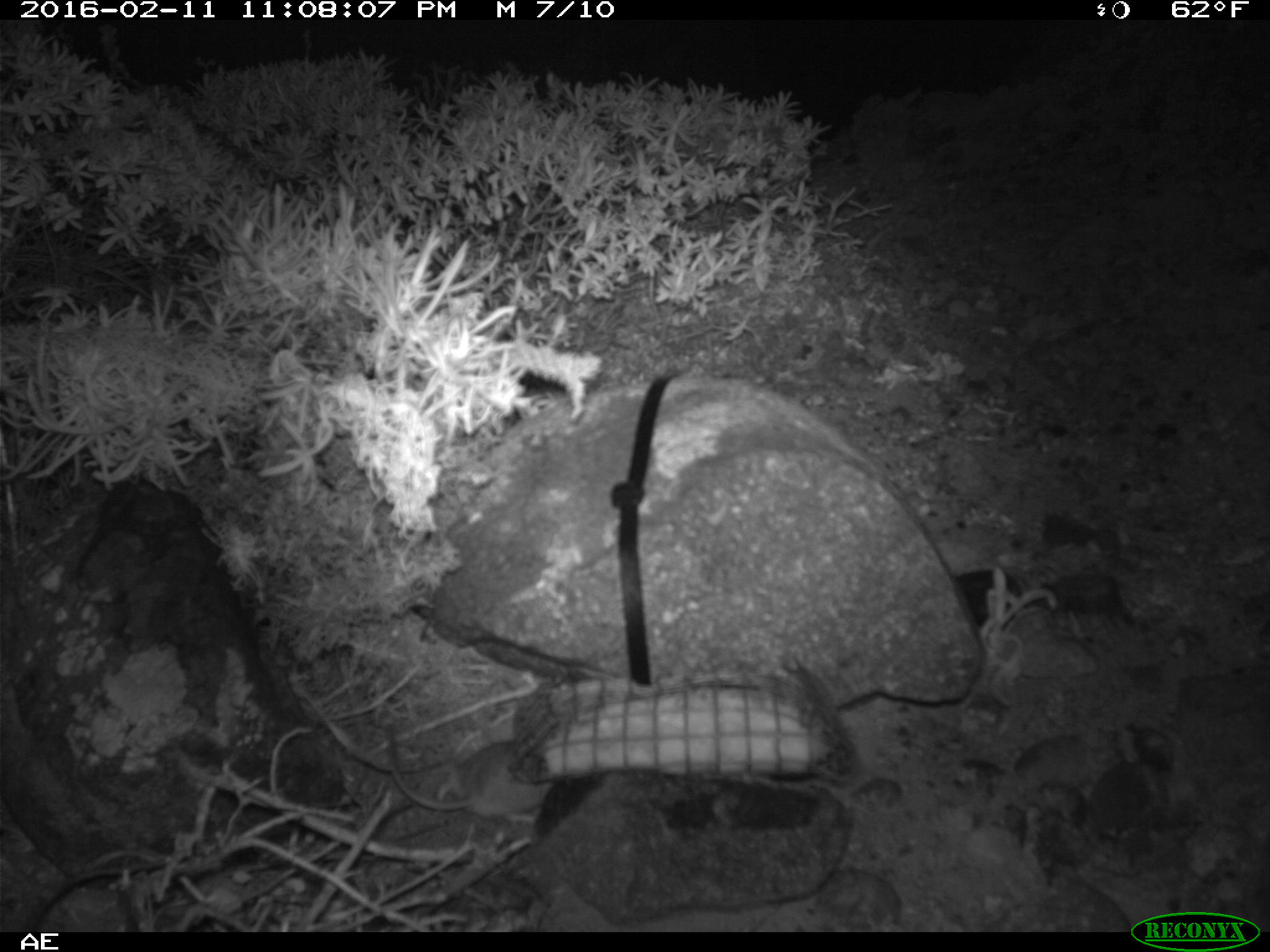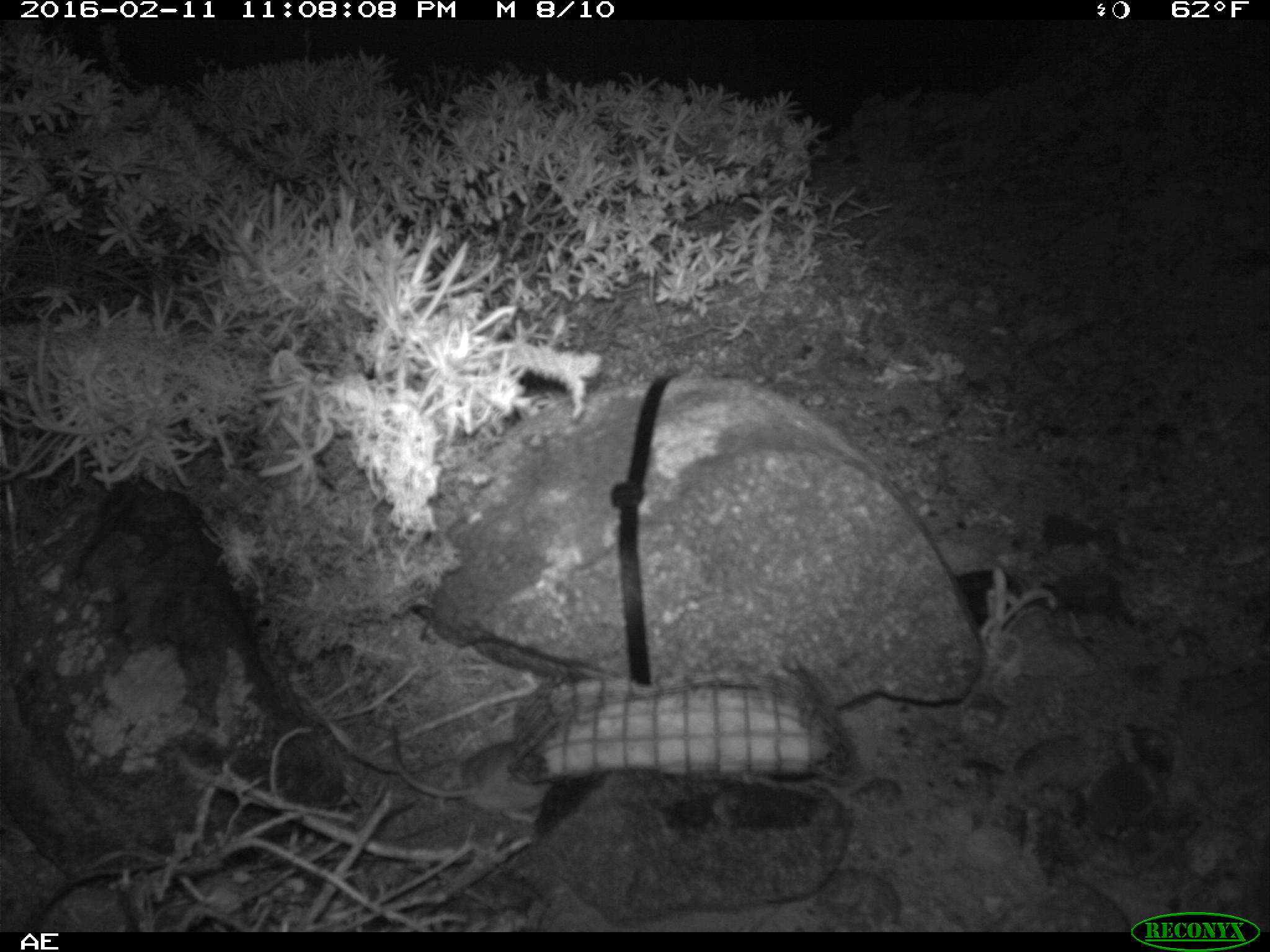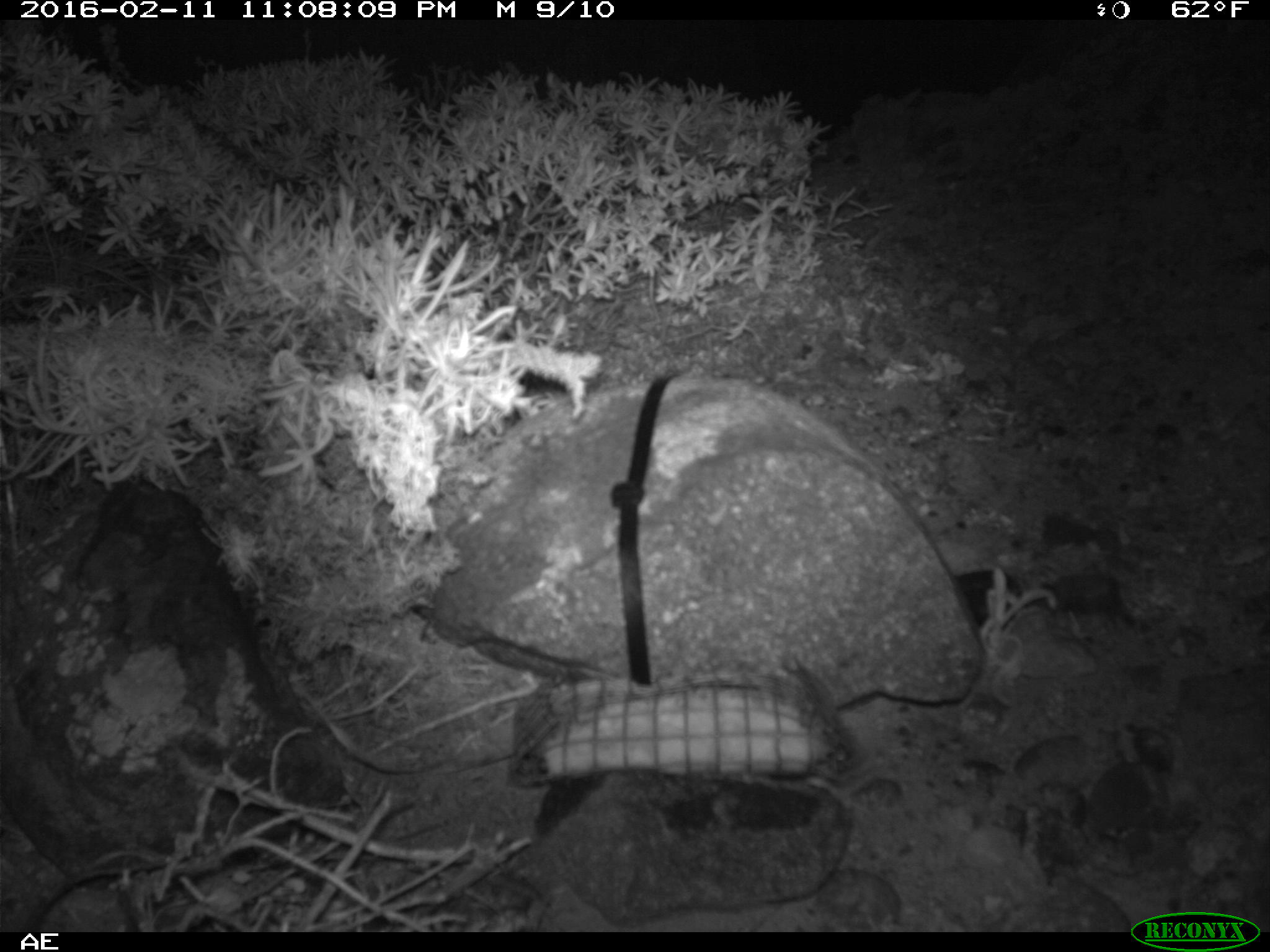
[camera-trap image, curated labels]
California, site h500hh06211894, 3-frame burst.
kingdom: Animalia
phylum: Chordata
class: Mammalia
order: Rodentia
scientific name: Rodentia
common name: rodent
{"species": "rodent (Rodentia)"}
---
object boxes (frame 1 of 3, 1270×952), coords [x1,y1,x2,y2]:
rodent: [383,719,552,823]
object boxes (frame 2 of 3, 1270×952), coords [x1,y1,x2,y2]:
rodent: [389,724,553,823]